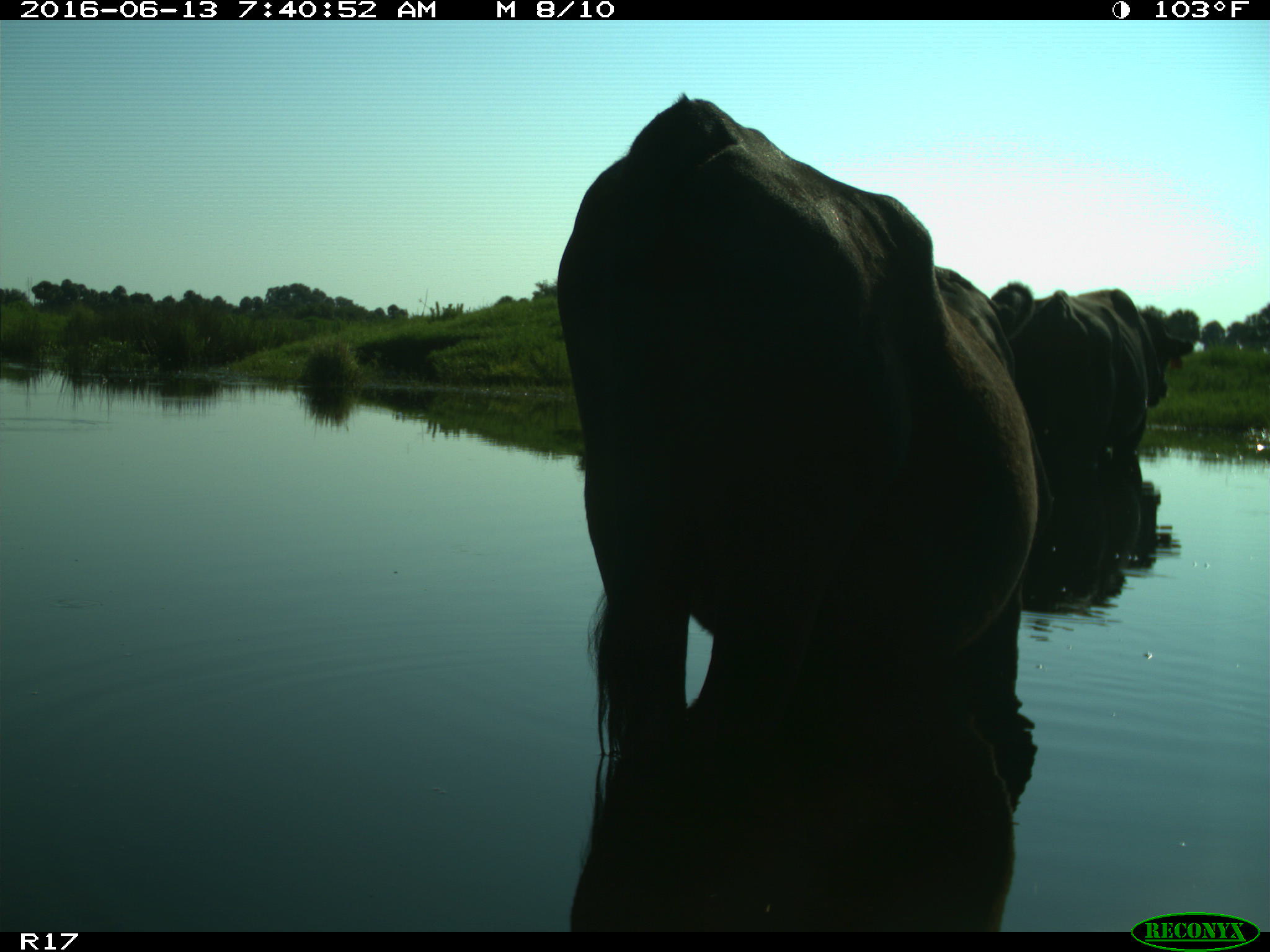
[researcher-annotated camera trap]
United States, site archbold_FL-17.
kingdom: Animalia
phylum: Chordata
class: Mammalia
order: Artiodactyla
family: Bovidae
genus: Bos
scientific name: Bos taurus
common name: domestic cow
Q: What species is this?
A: Bos taurus (domestic cow).